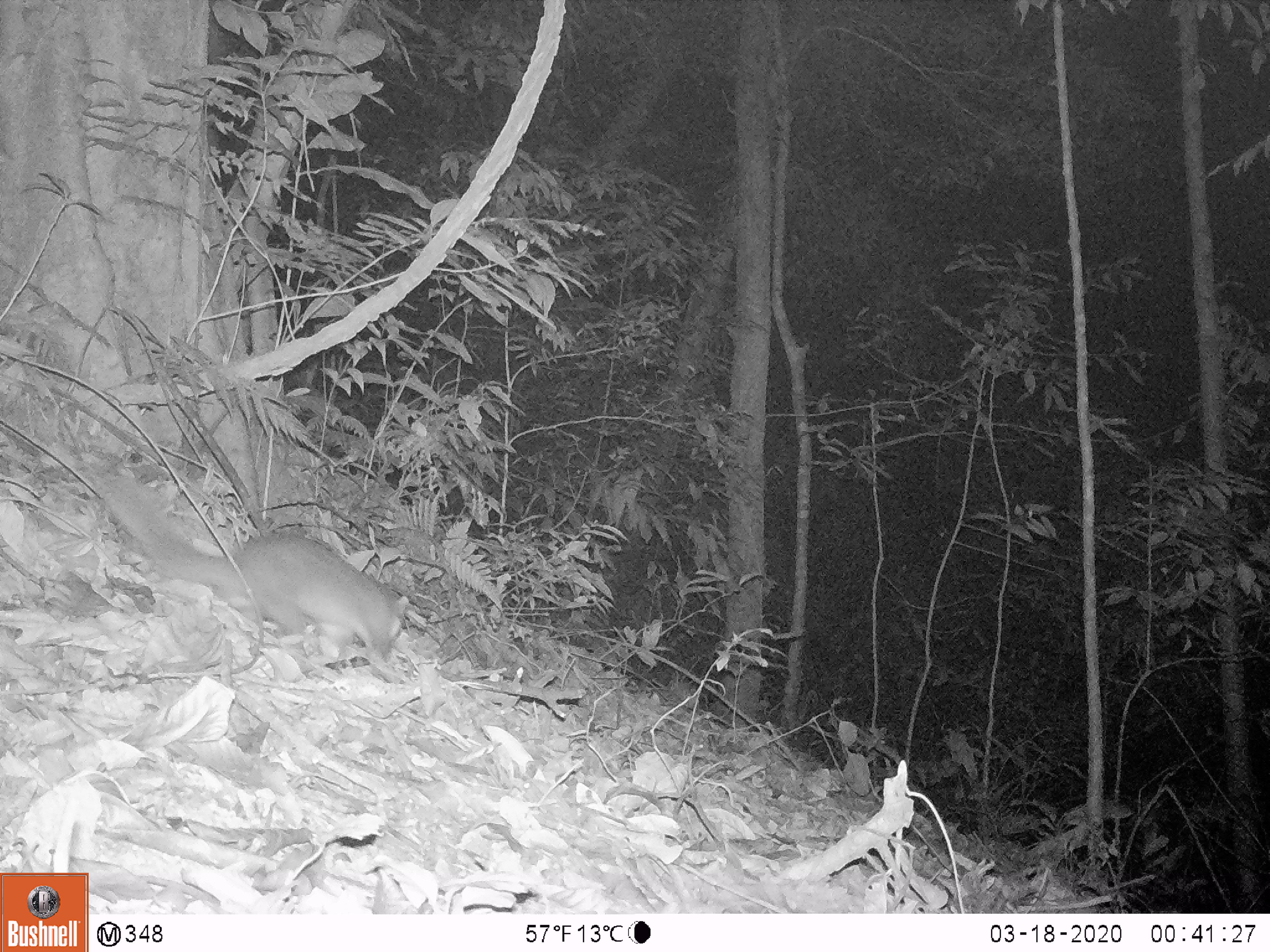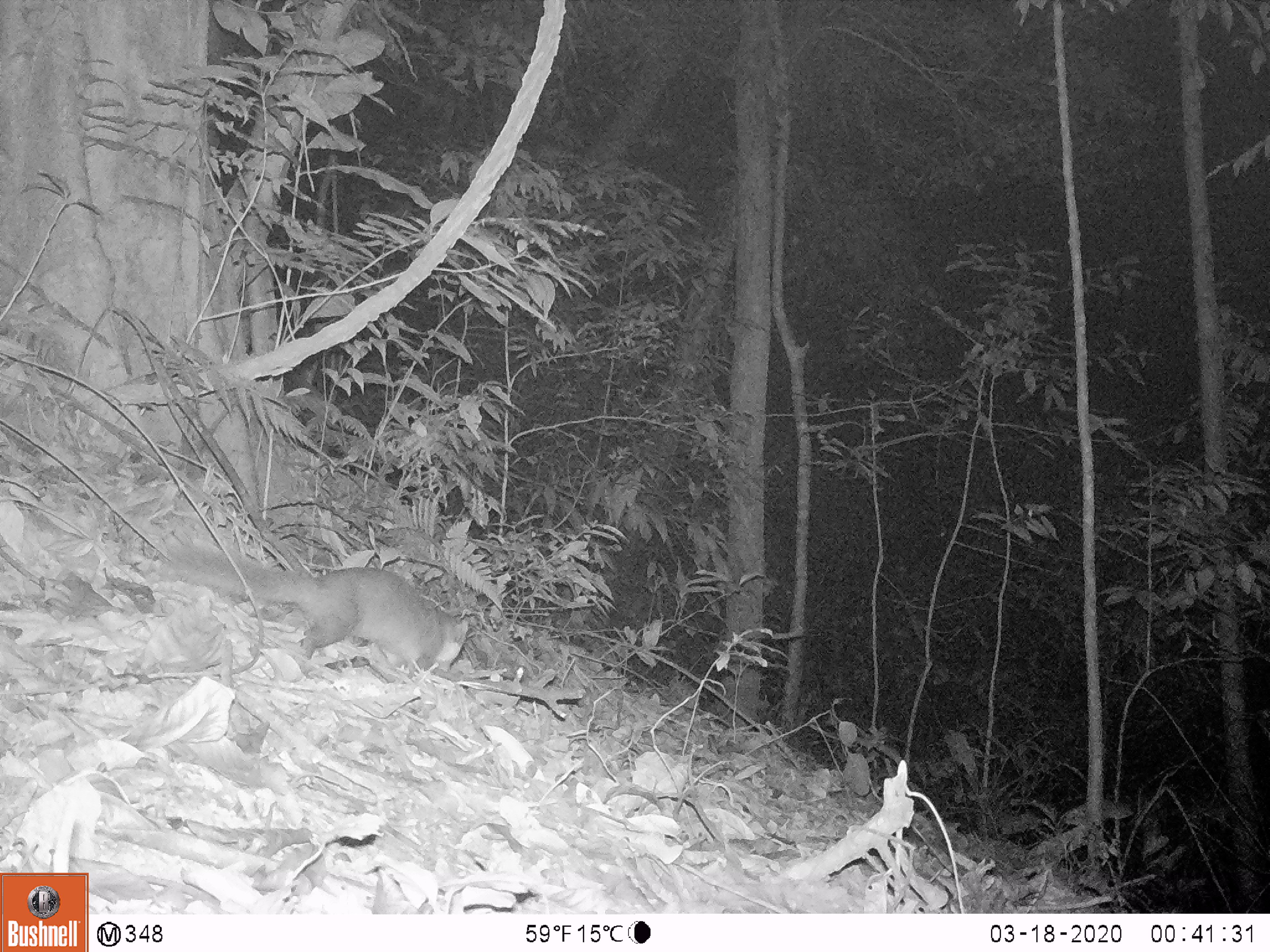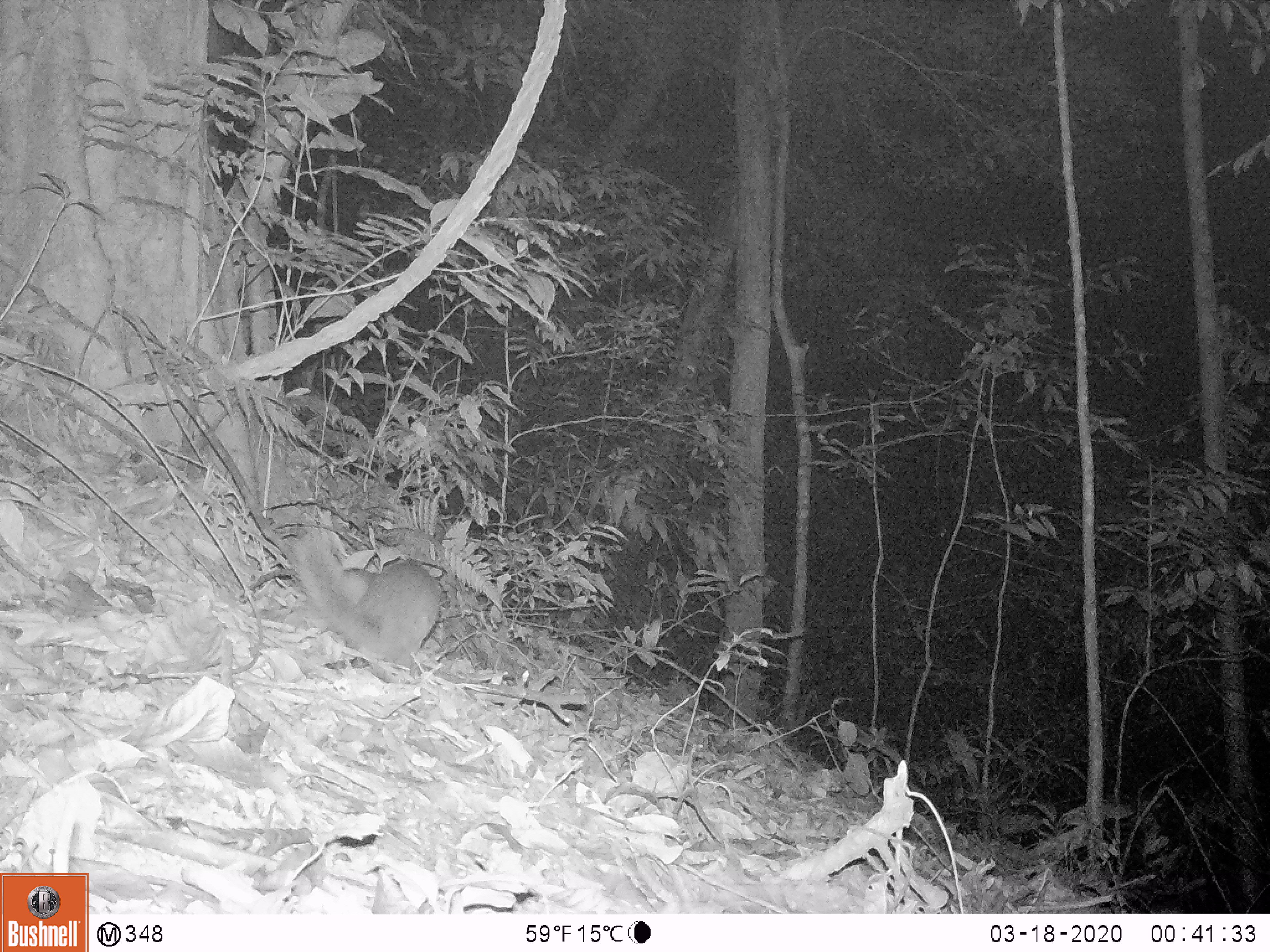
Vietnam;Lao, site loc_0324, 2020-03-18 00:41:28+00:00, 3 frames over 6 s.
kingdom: Animalia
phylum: Chordata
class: Mammalia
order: Carnivora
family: Mustelidae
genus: Melogale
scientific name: Melogale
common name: ferret badger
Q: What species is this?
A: Ferret badger (Melogale).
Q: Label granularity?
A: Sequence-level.